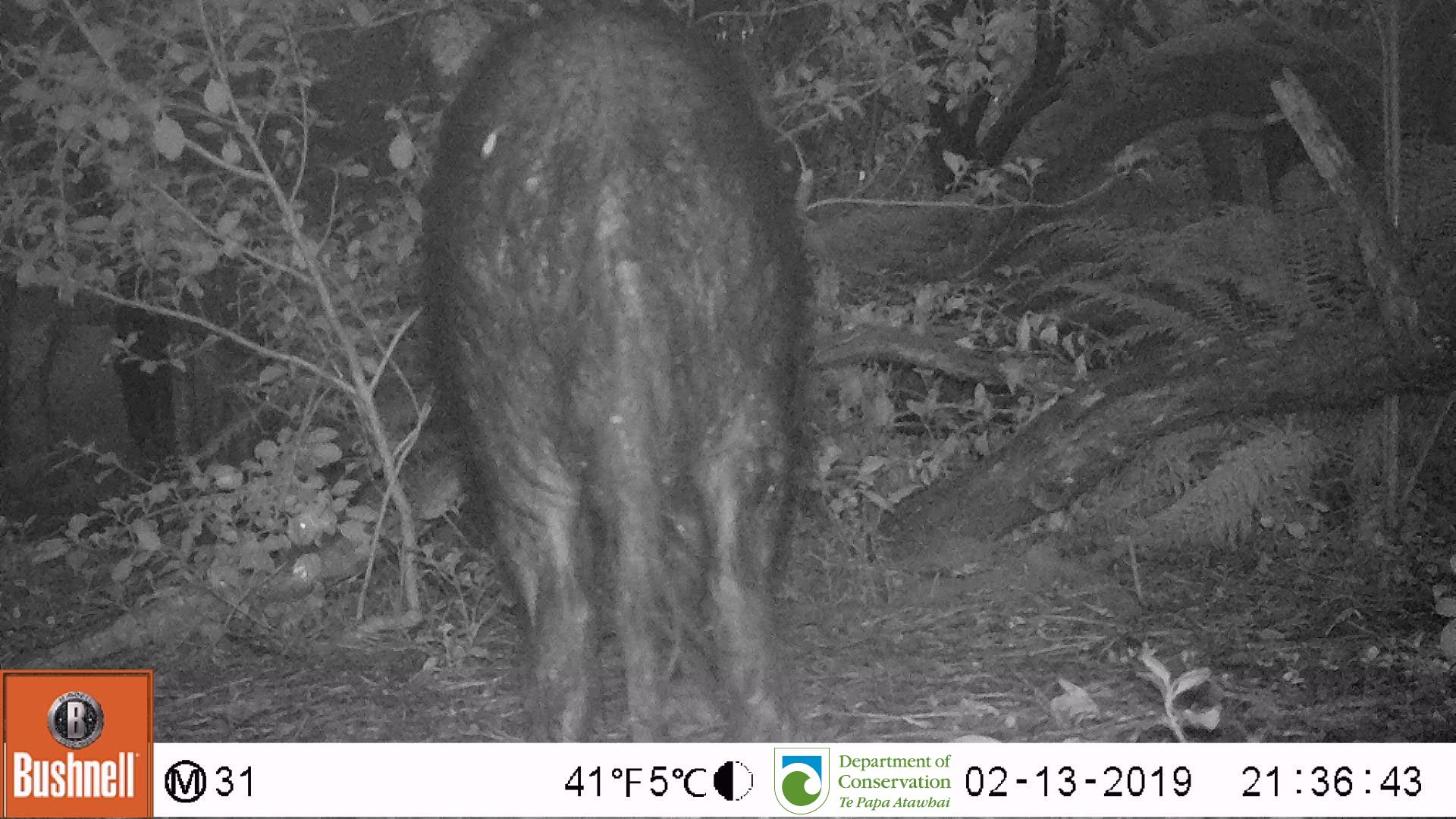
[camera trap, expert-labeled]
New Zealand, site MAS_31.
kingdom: Animalia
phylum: Chordata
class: Mammalia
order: Artiodactyla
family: Suidae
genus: Sus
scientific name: Sus scrofa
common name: pig